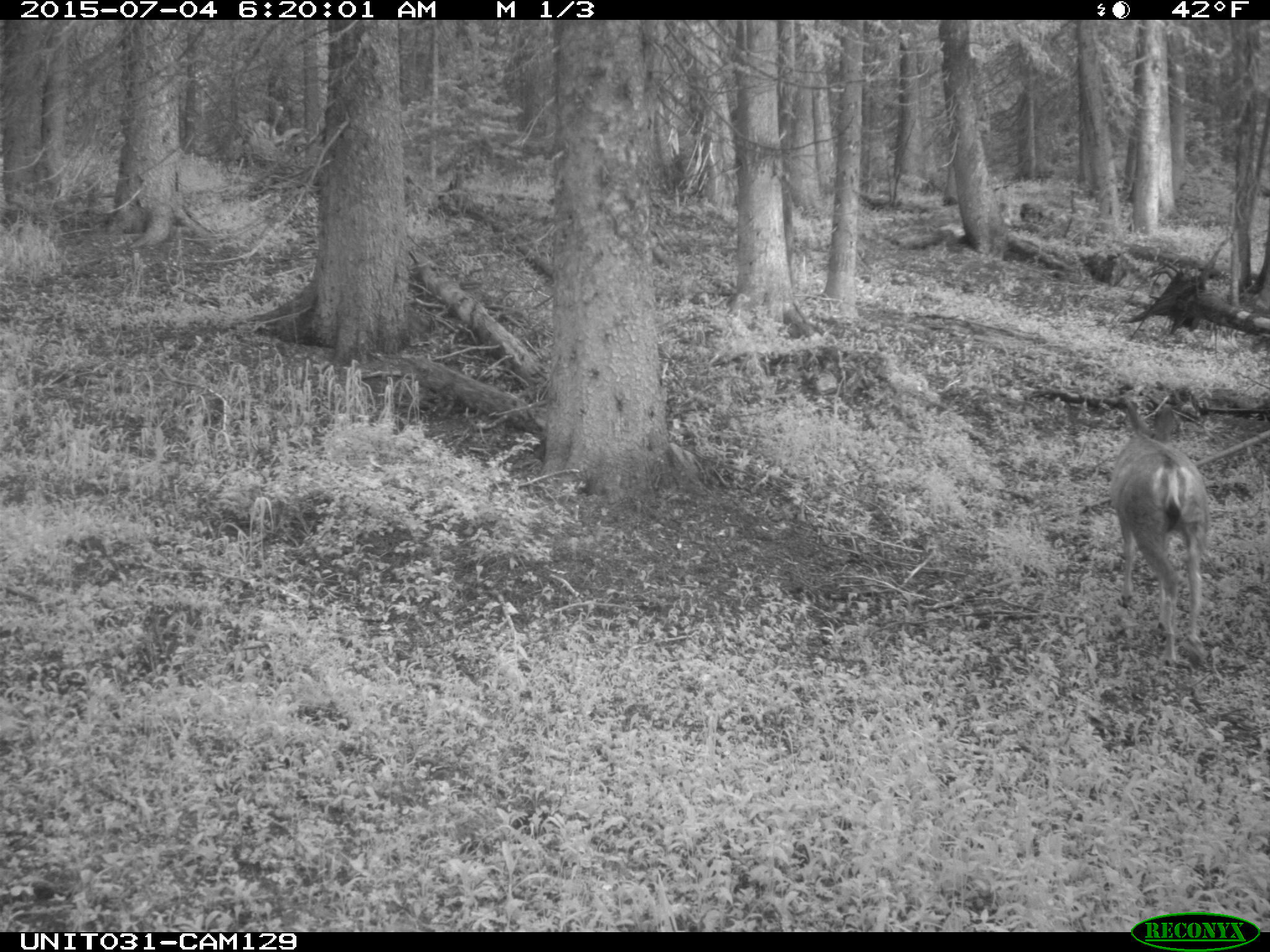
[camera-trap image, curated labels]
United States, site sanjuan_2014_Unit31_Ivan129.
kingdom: Animalia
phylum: Chordata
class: Mammalia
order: Artiodactyla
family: Cervidae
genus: Odocoileus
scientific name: Odocoileus hemionus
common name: mule deer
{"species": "Odocoileus hemionus (mule deer)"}